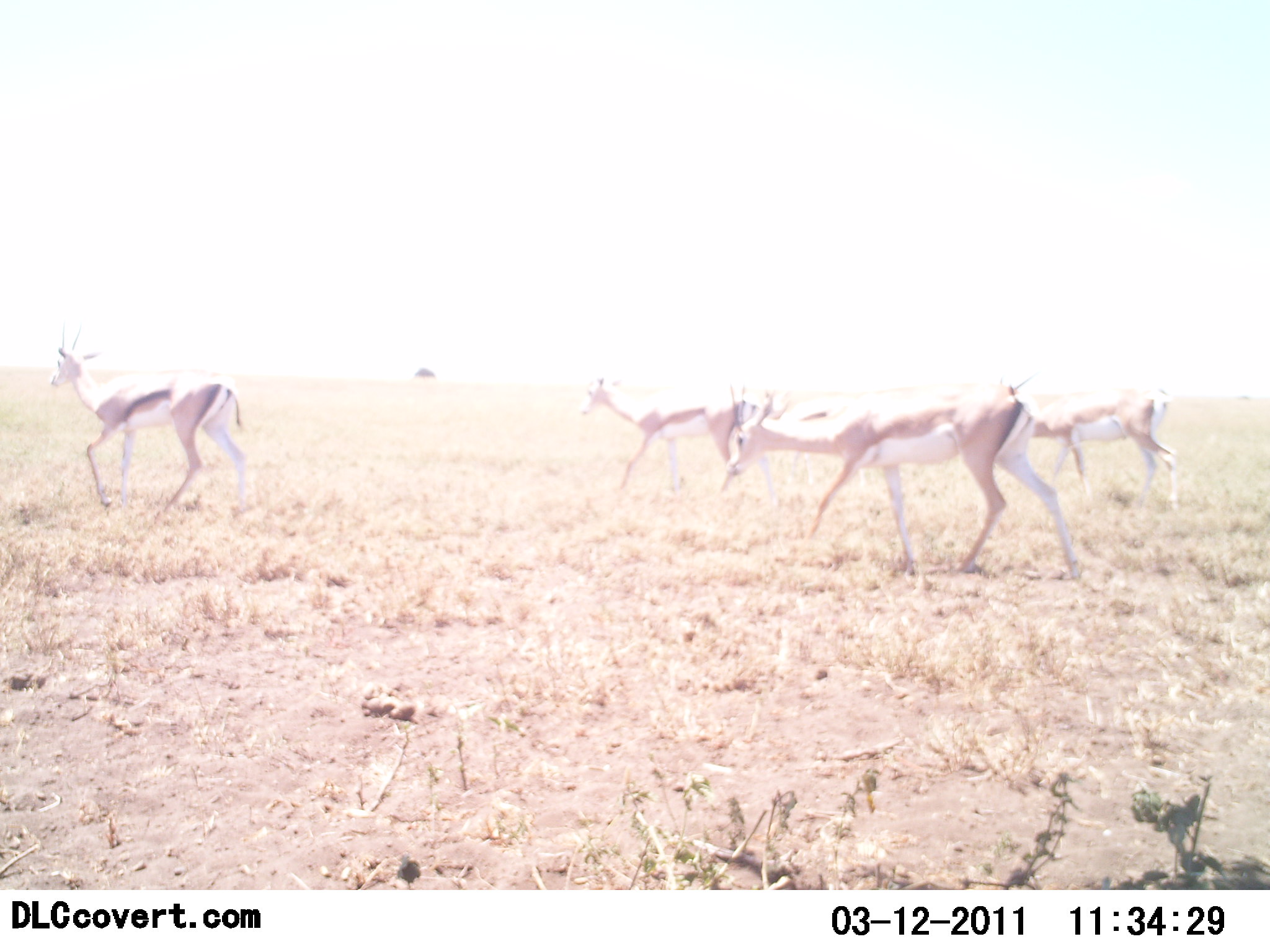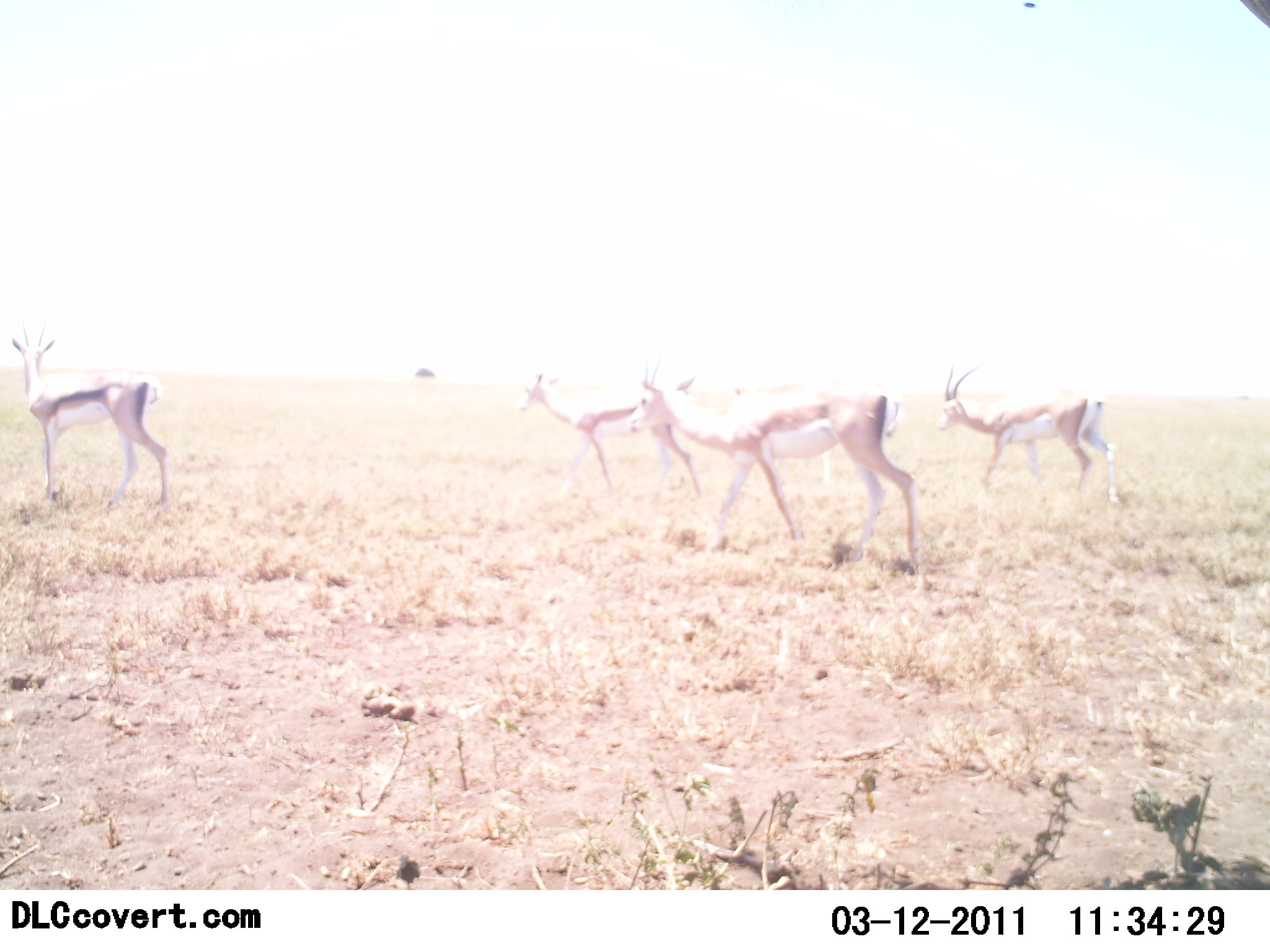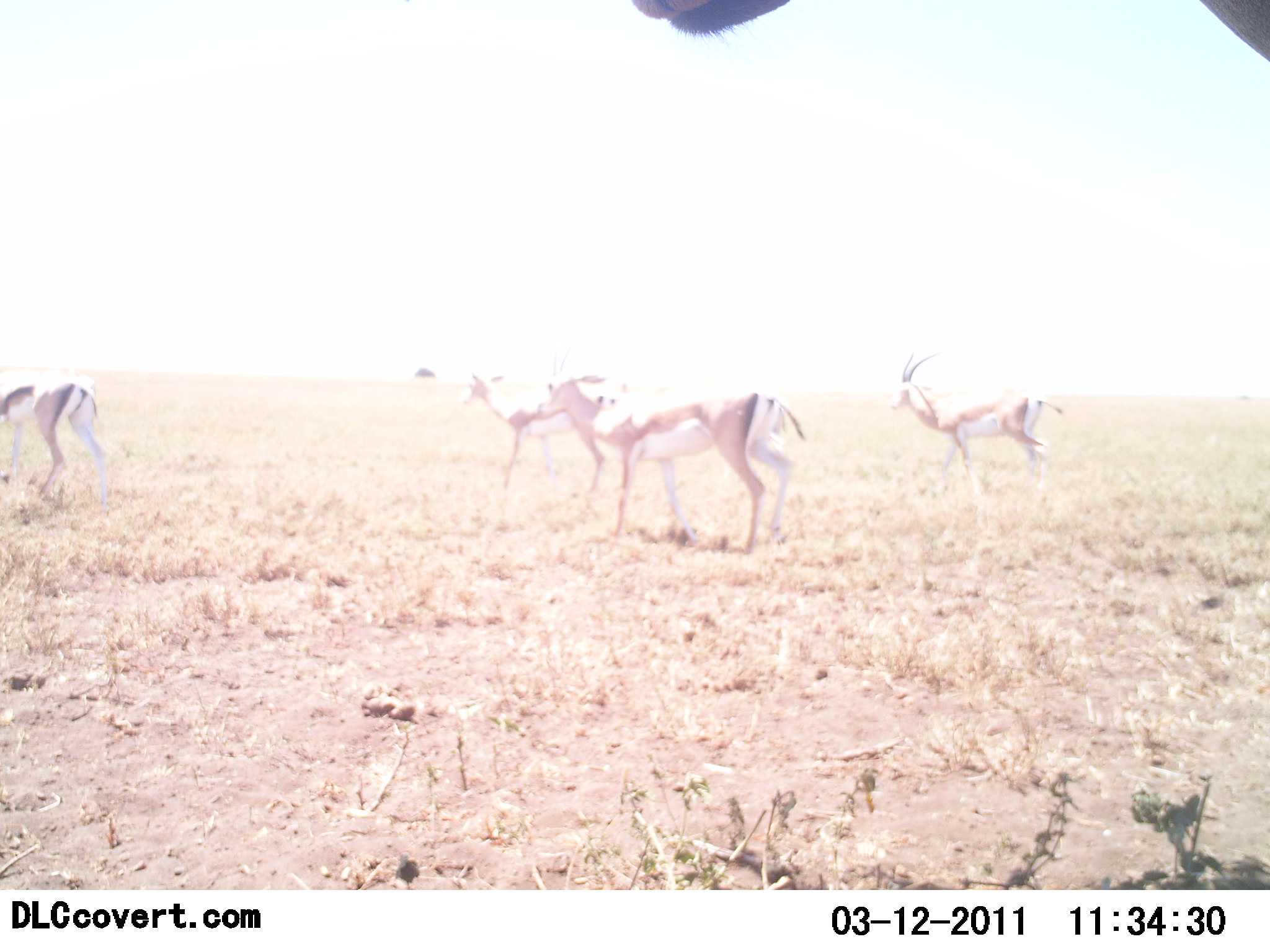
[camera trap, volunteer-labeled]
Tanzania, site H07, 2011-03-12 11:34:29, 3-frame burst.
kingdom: Animalia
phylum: Chordata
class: Mammalia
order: Artiodactyla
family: Bovidae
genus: Nanger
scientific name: Nanger granti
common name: grant's gazelle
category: gazellegrants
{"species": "gazellegrants (grant's gazelle) (Nanger granti)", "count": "4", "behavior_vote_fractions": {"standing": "33%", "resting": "0%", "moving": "72%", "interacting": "0%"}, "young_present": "6%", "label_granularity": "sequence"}